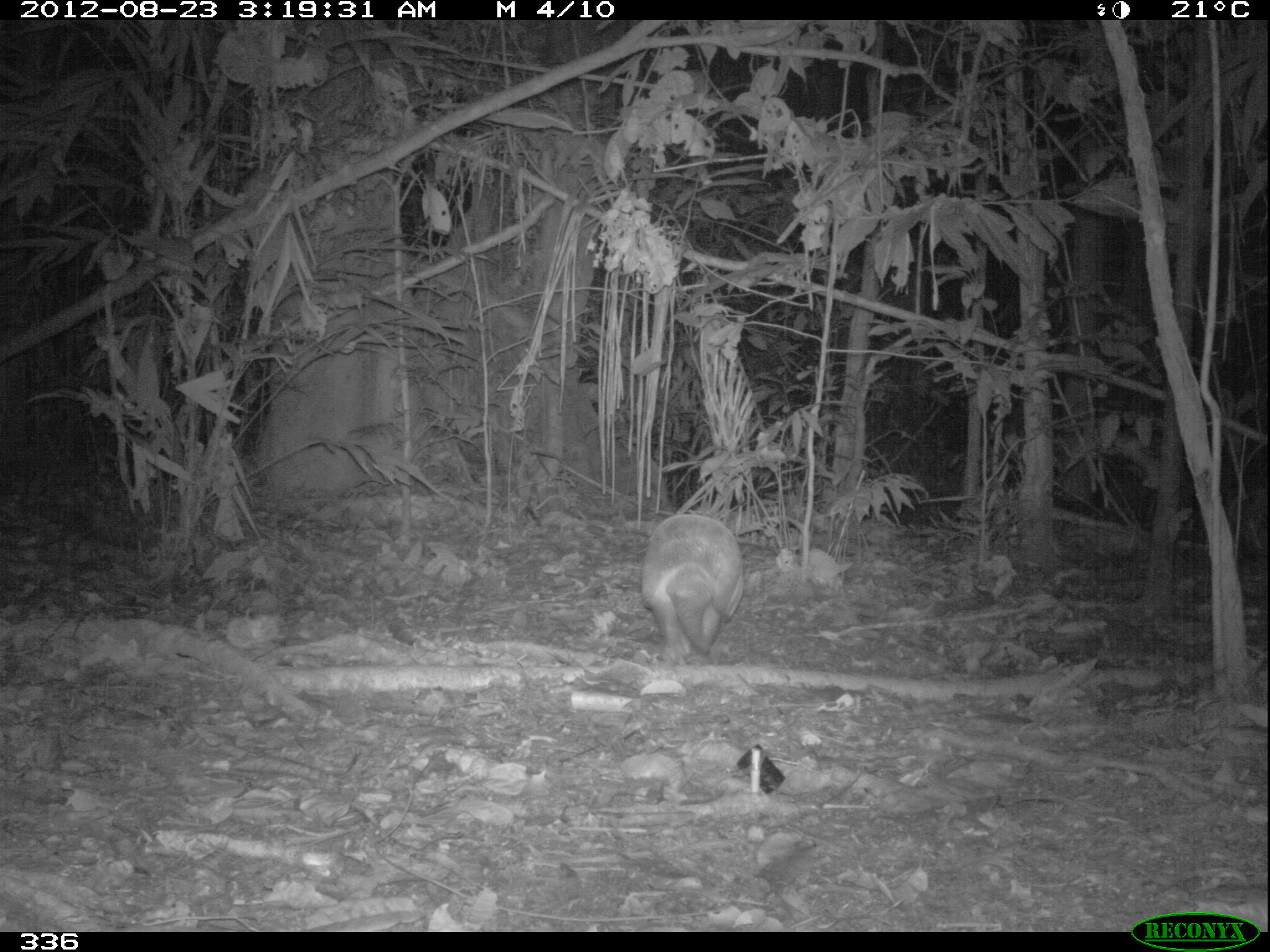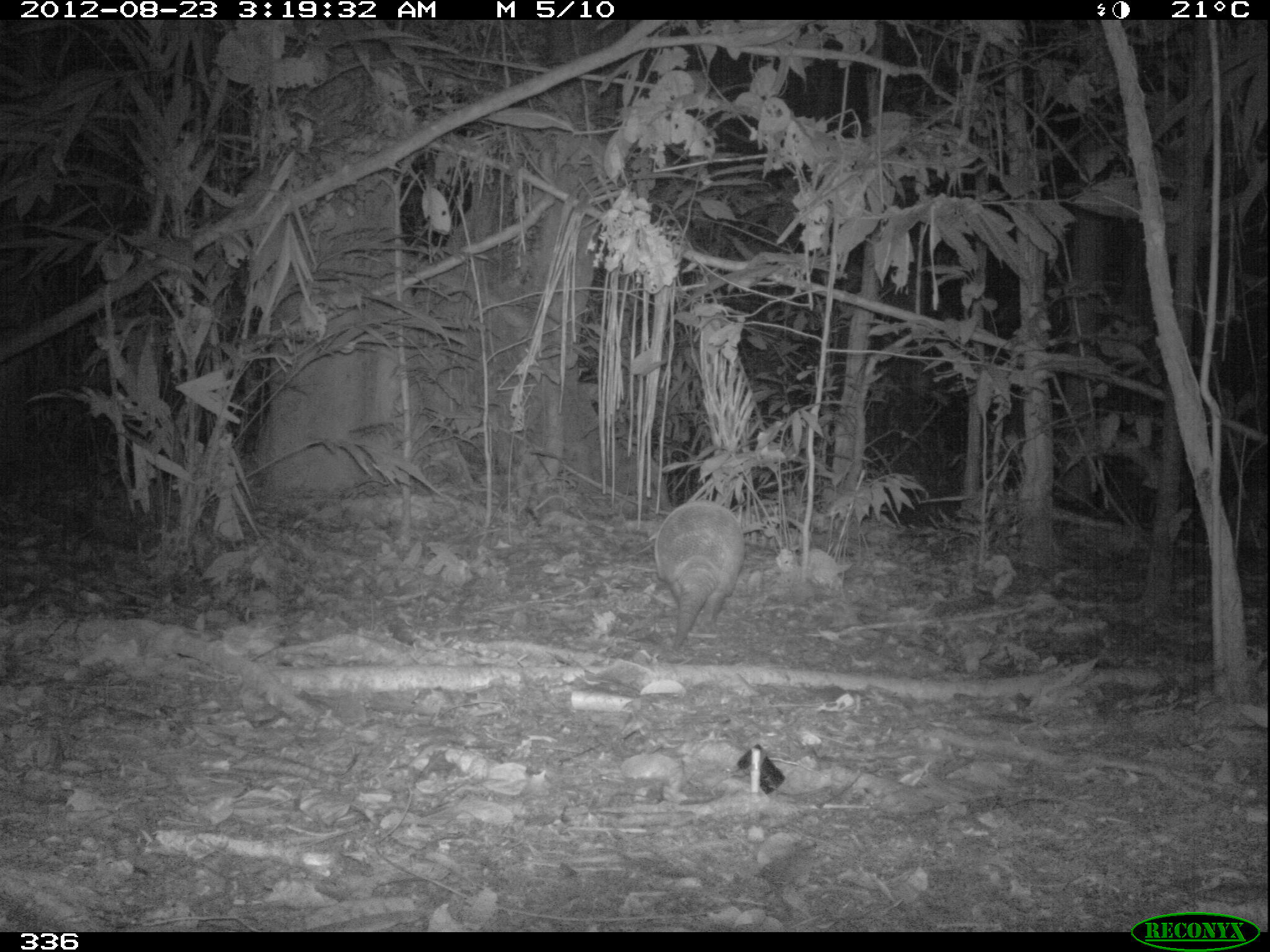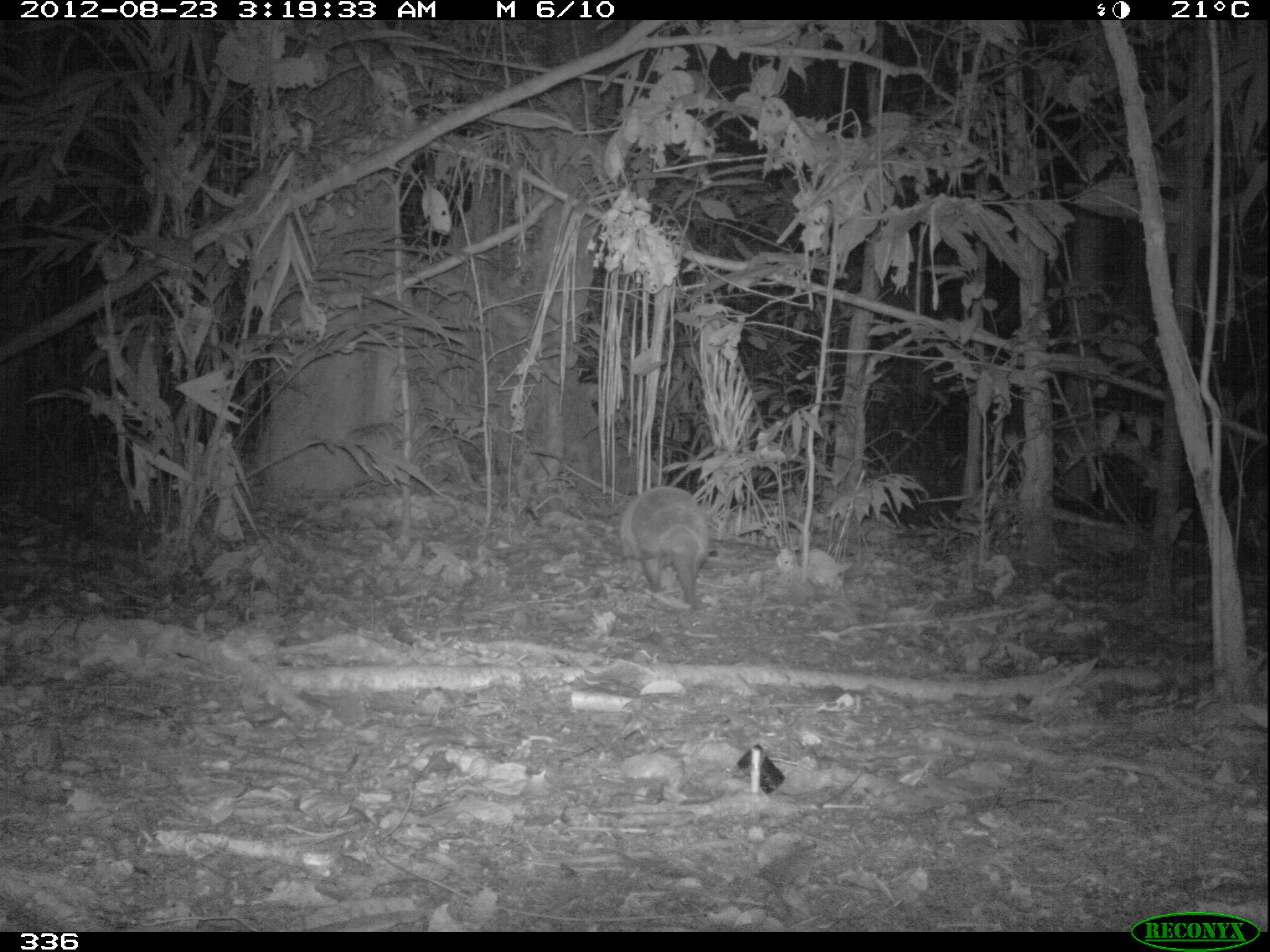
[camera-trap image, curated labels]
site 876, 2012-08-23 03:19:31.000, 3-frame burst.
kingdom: Animalia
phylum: Chordata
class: Mammalia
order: Cingulata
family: Dasypodidae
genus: Dasypus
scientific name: Dasypus novemcinctus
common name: nine-banded armadillo